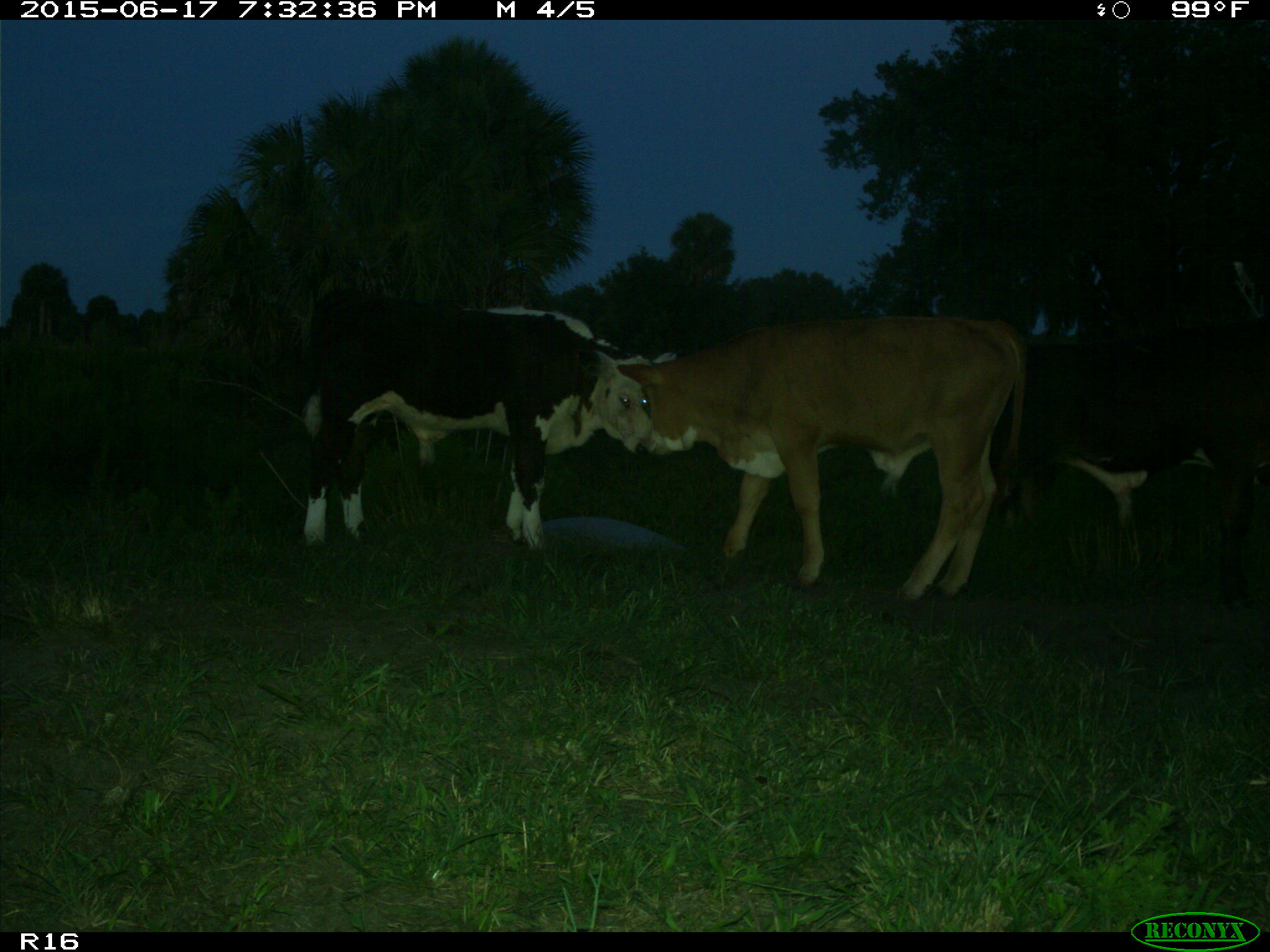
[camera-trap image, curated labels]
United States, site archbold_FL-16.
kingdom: Animalia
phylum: Chordata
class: Mammalia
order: Artiodactyla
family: Bovidae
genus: Bos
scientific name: Bos taurus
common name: domestic cow